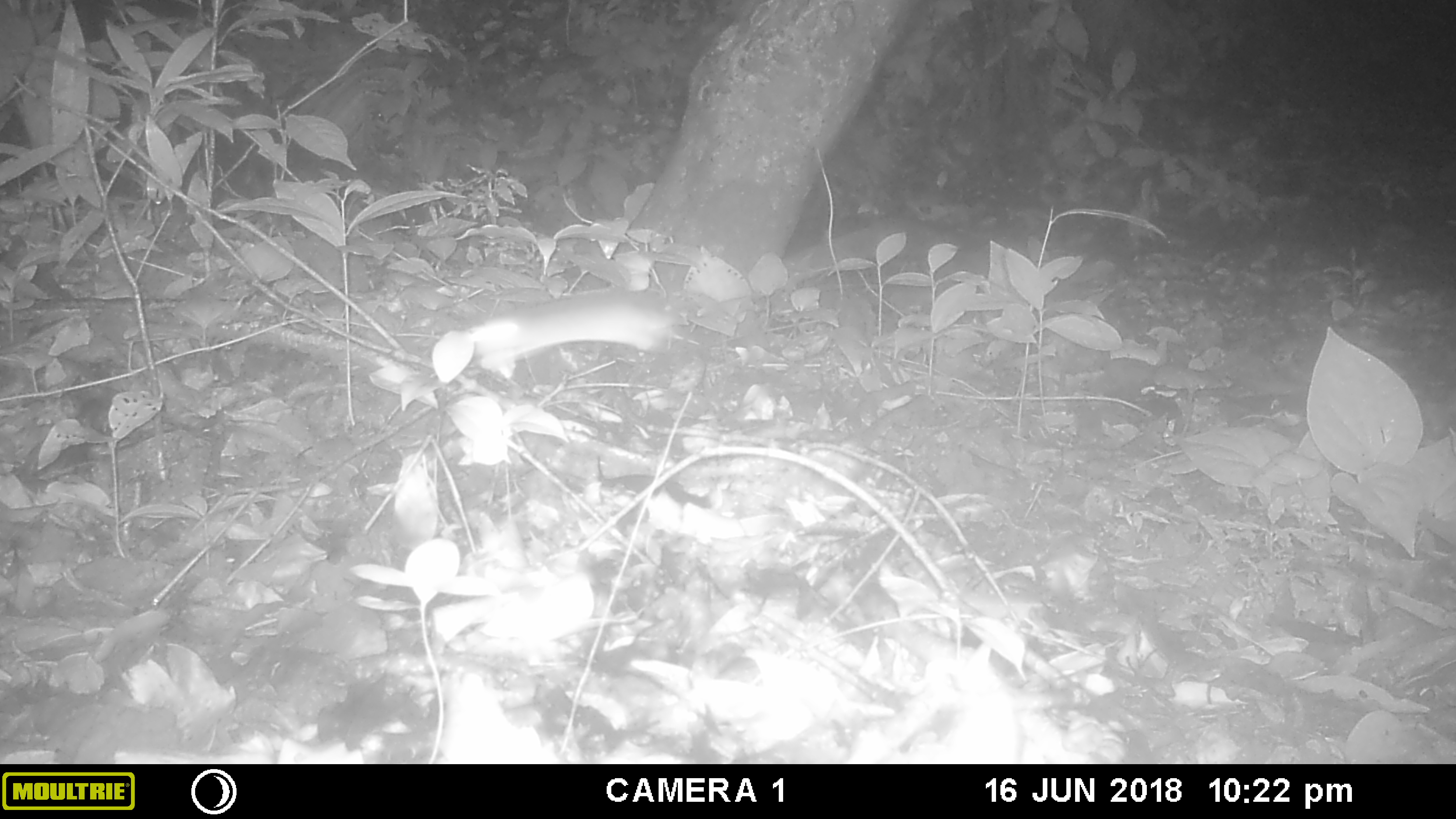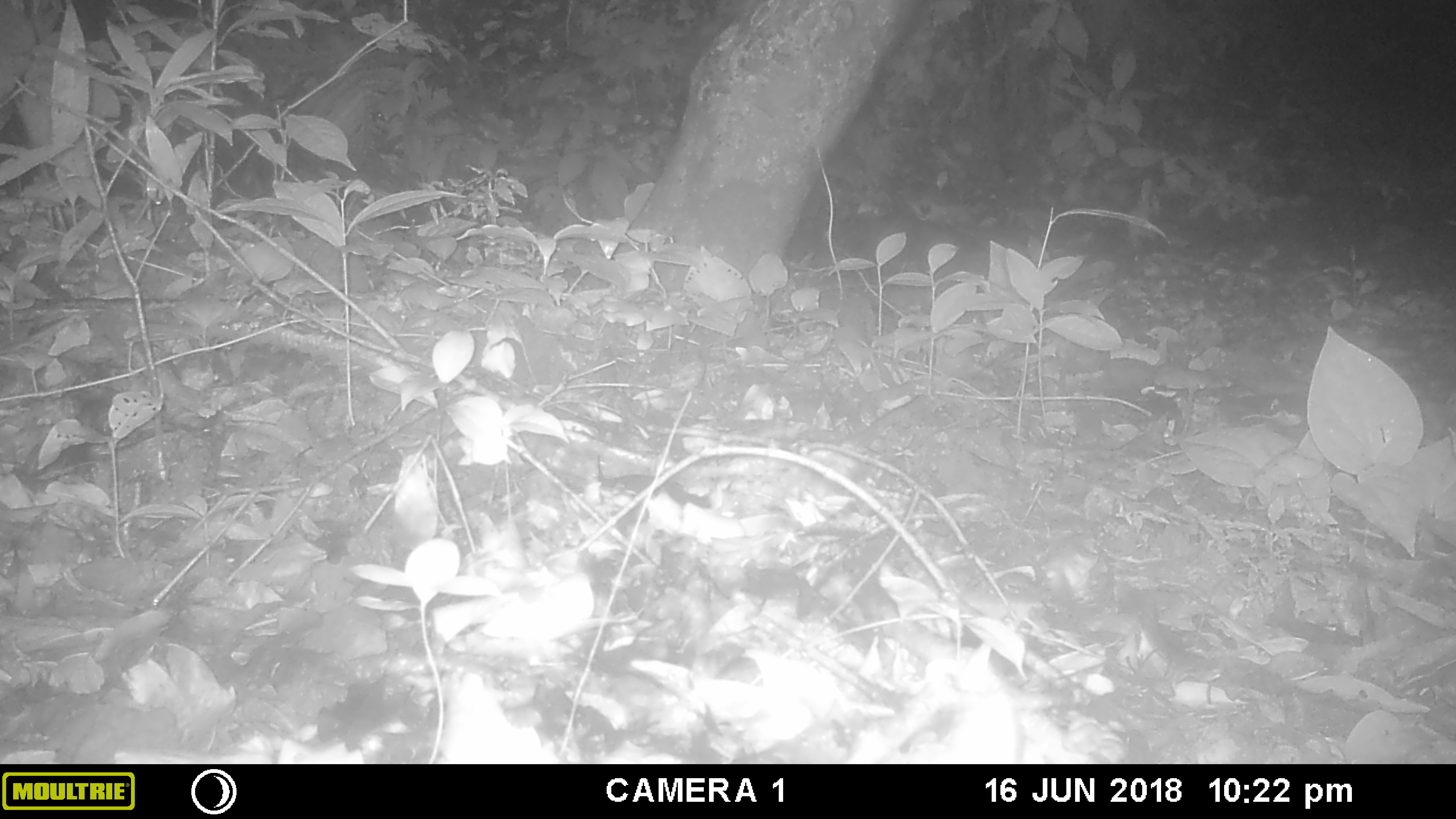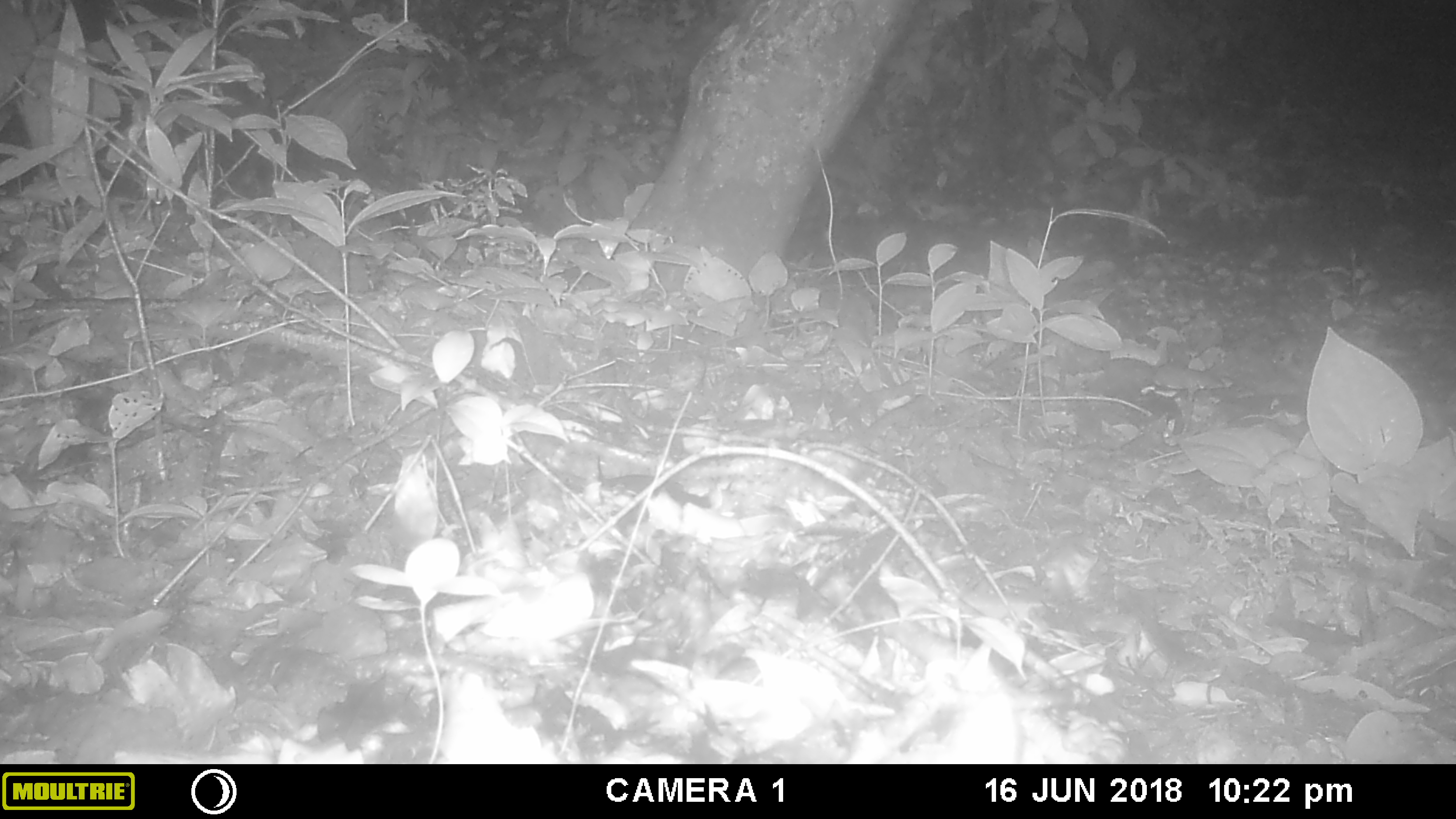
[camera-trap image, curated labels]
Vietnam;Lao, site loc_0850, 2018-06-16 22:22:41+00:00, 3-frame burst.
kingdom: Animalia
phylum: Chordata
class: Mammalia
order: Rodentia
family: Muridae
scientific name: Muridae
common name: old-world mice and rats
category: unidentified murid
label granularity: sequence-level